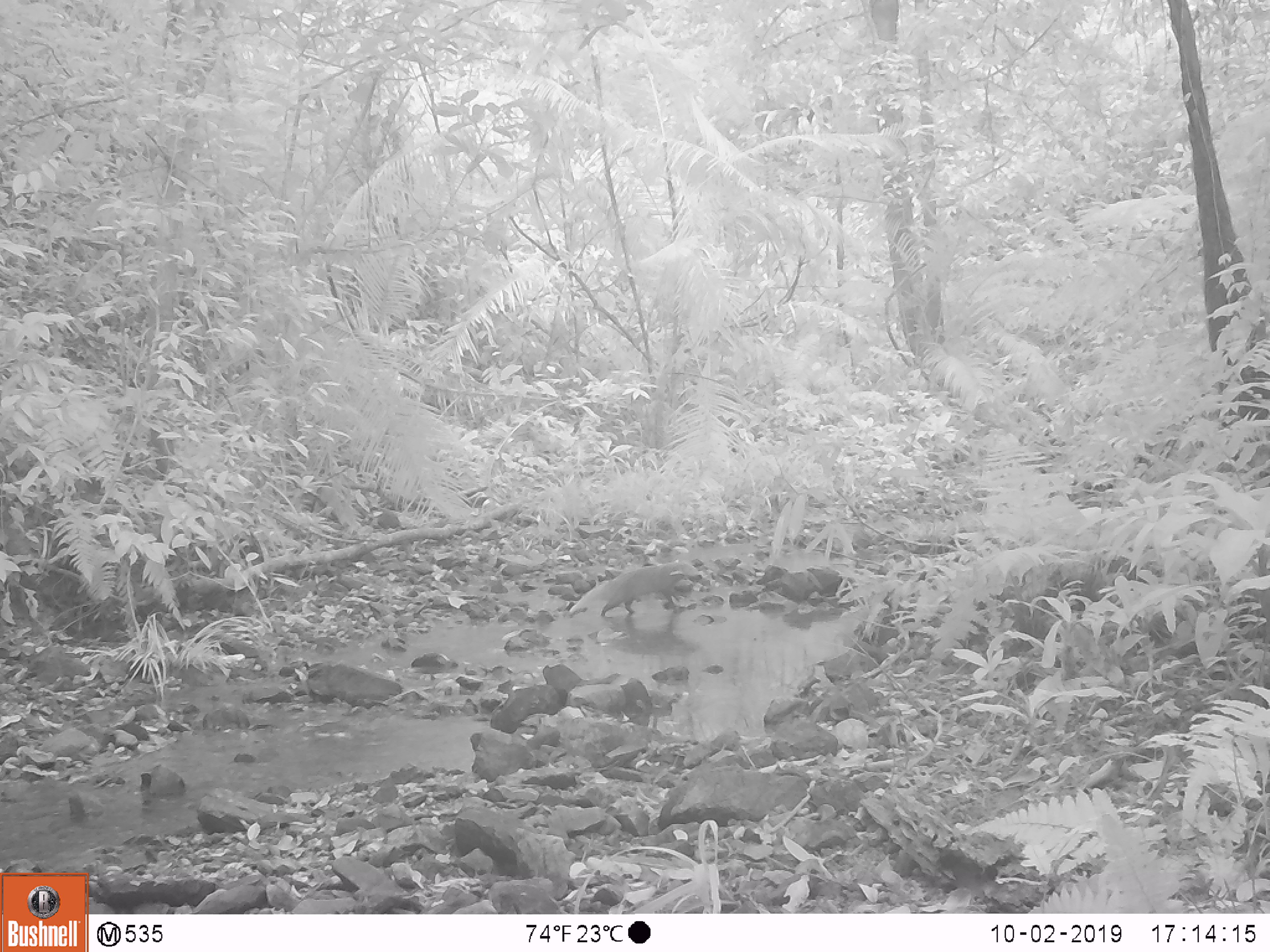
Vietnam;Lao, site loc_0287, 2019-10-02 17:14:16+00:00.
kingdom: Animalia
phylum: Chordata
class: Mammalia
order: Carnivora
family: Herpestidae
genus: Urva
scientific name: Urva urva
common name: crab-eating mongoose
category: crab eating mongoose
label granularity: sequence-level